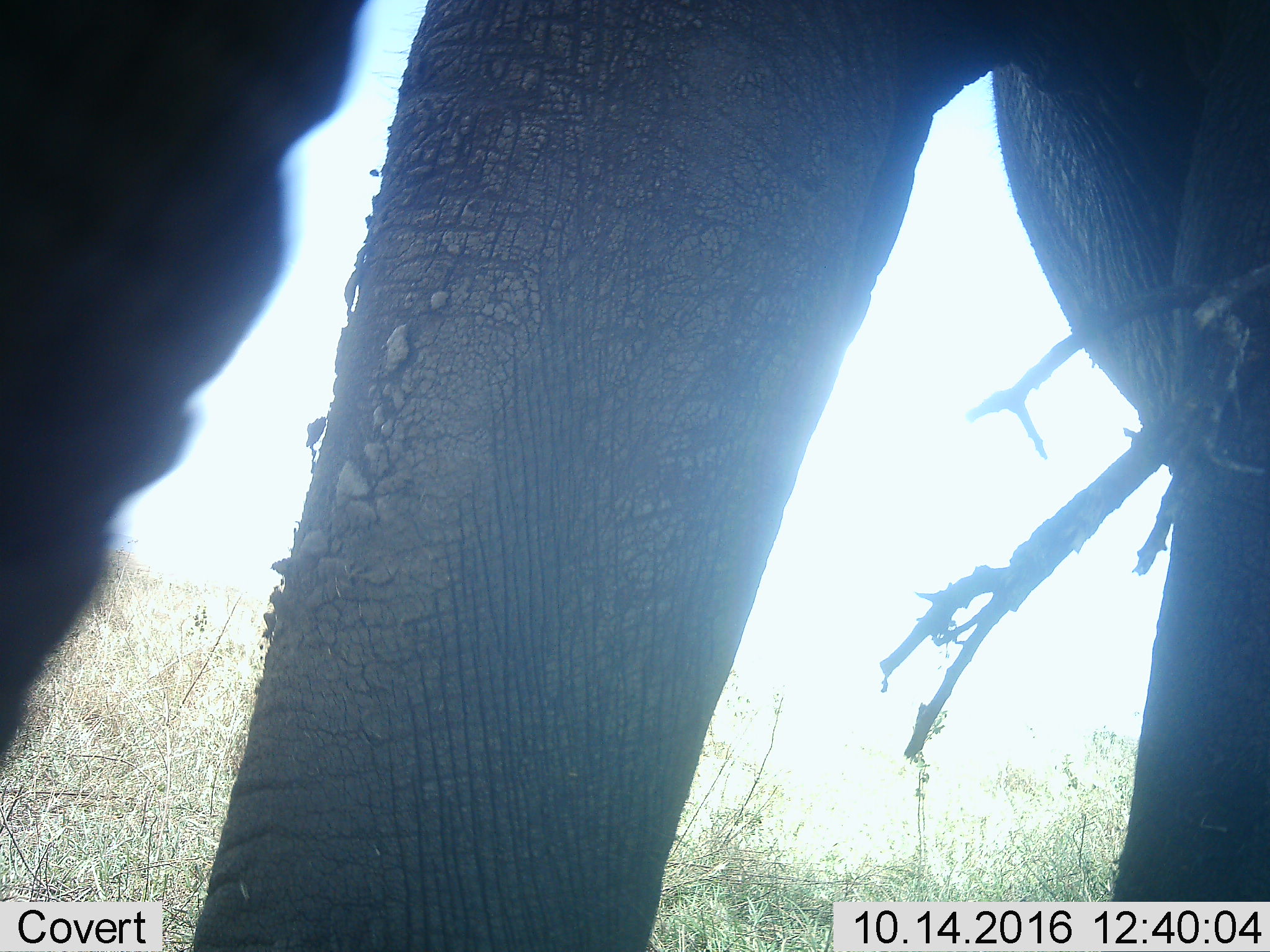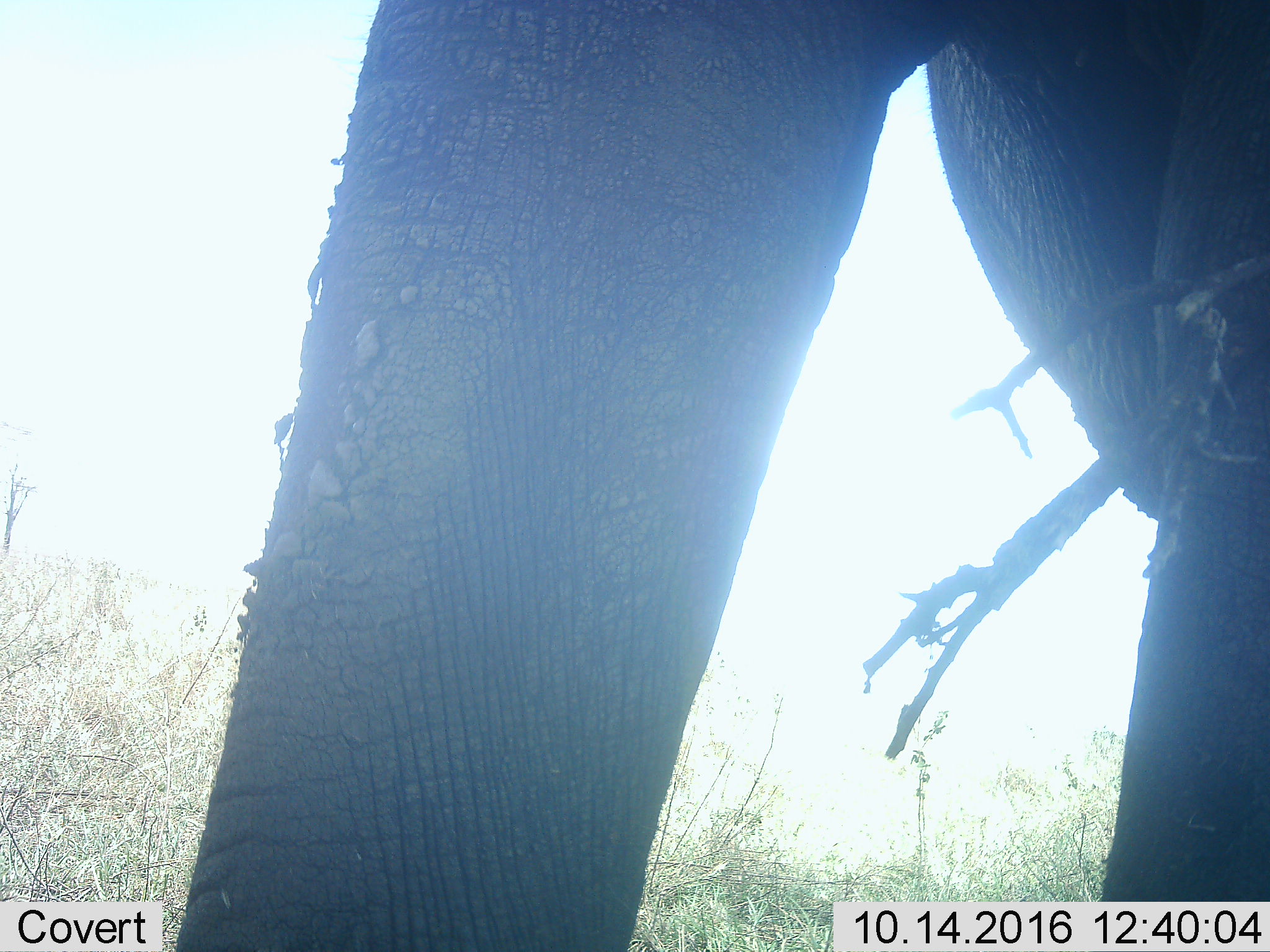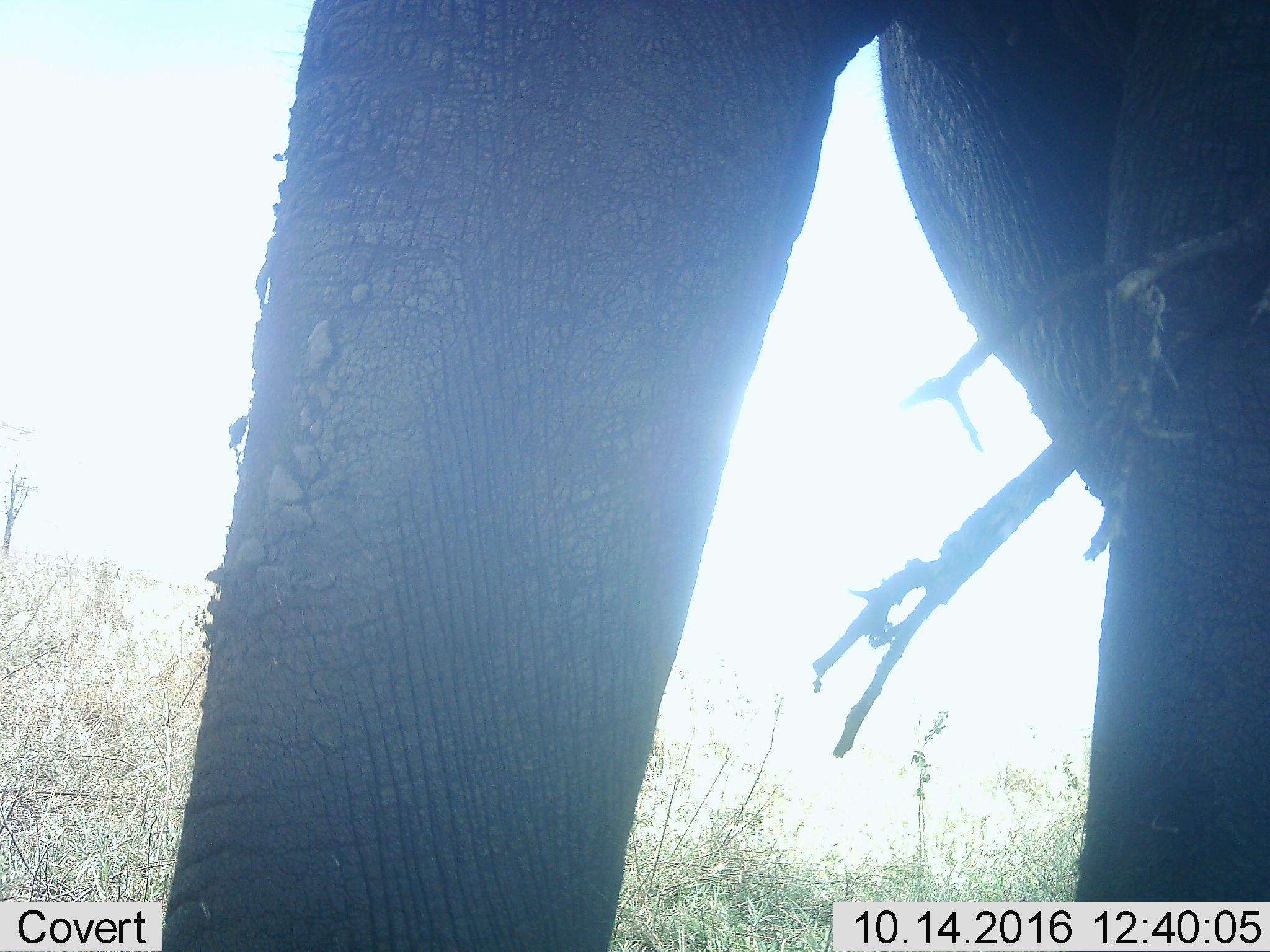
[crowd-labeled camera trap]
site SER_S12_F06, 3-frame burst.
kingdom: Animalia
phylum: Chordata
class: Mammalia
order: Proboscidea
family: Elephantidae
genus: Loxodonta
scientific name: Loxodonta africana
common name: african bush elephant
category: elephant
Elephant (african bush elephant) (Loxodonta africana), count 1. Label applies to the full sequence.